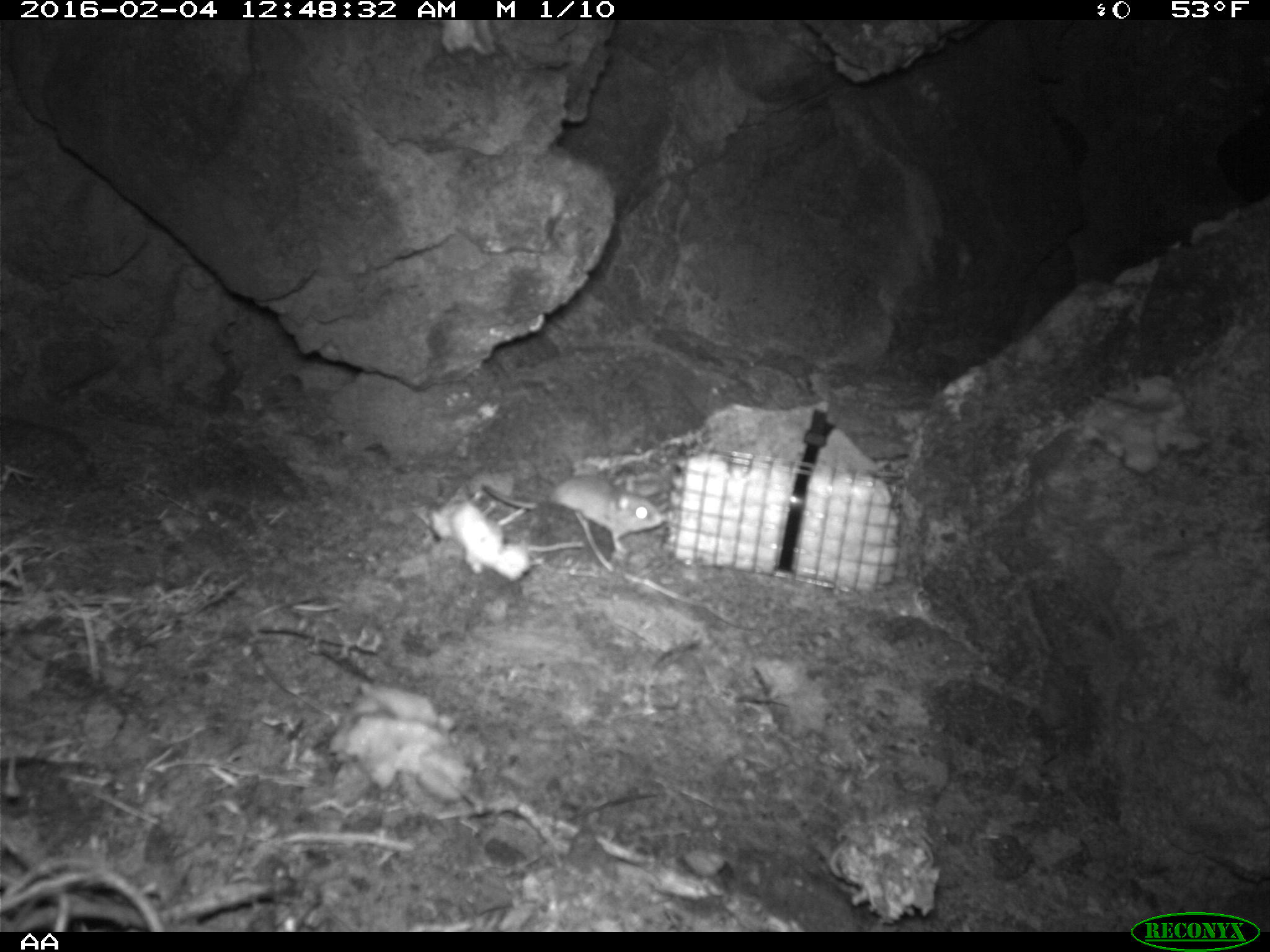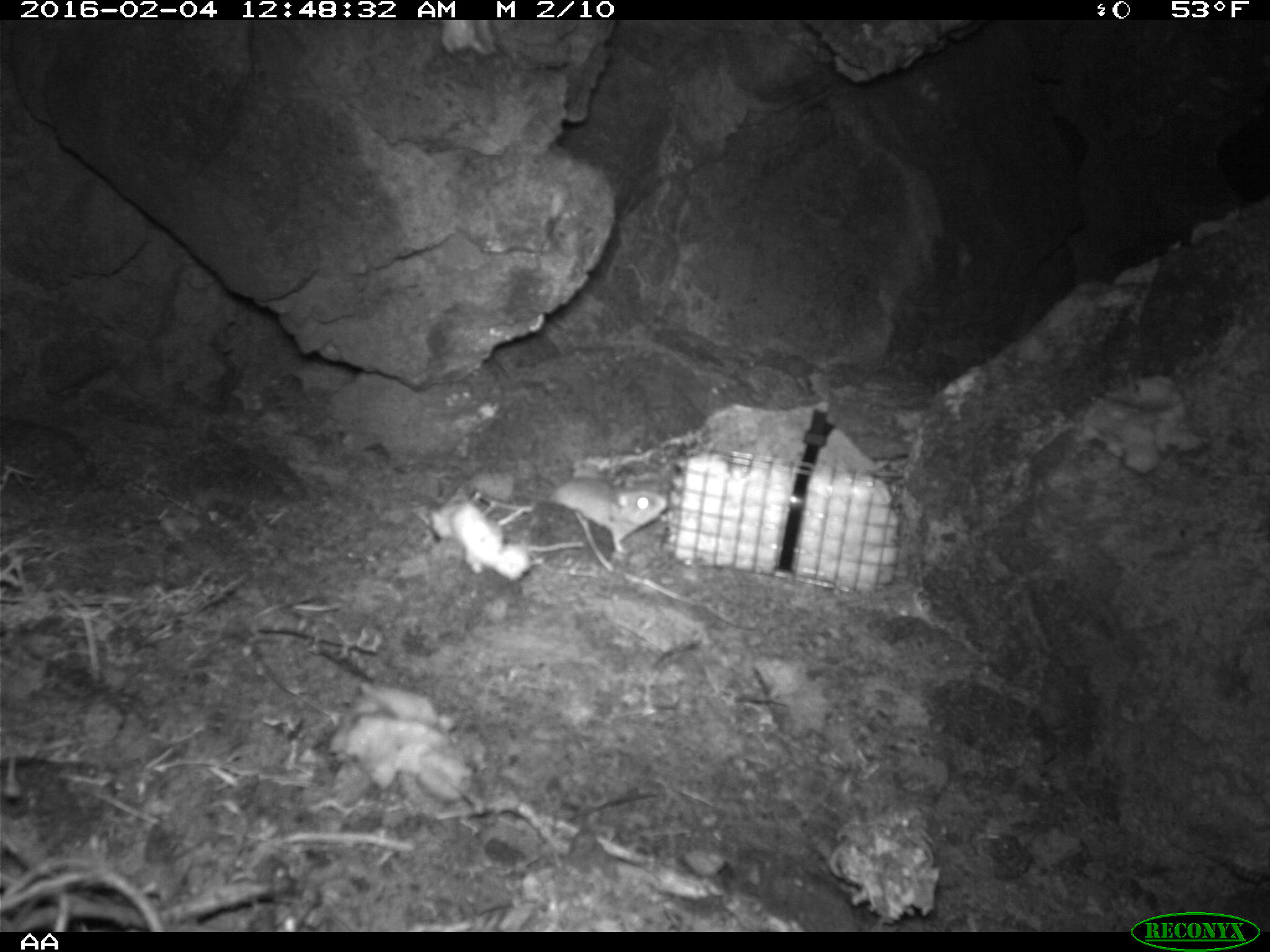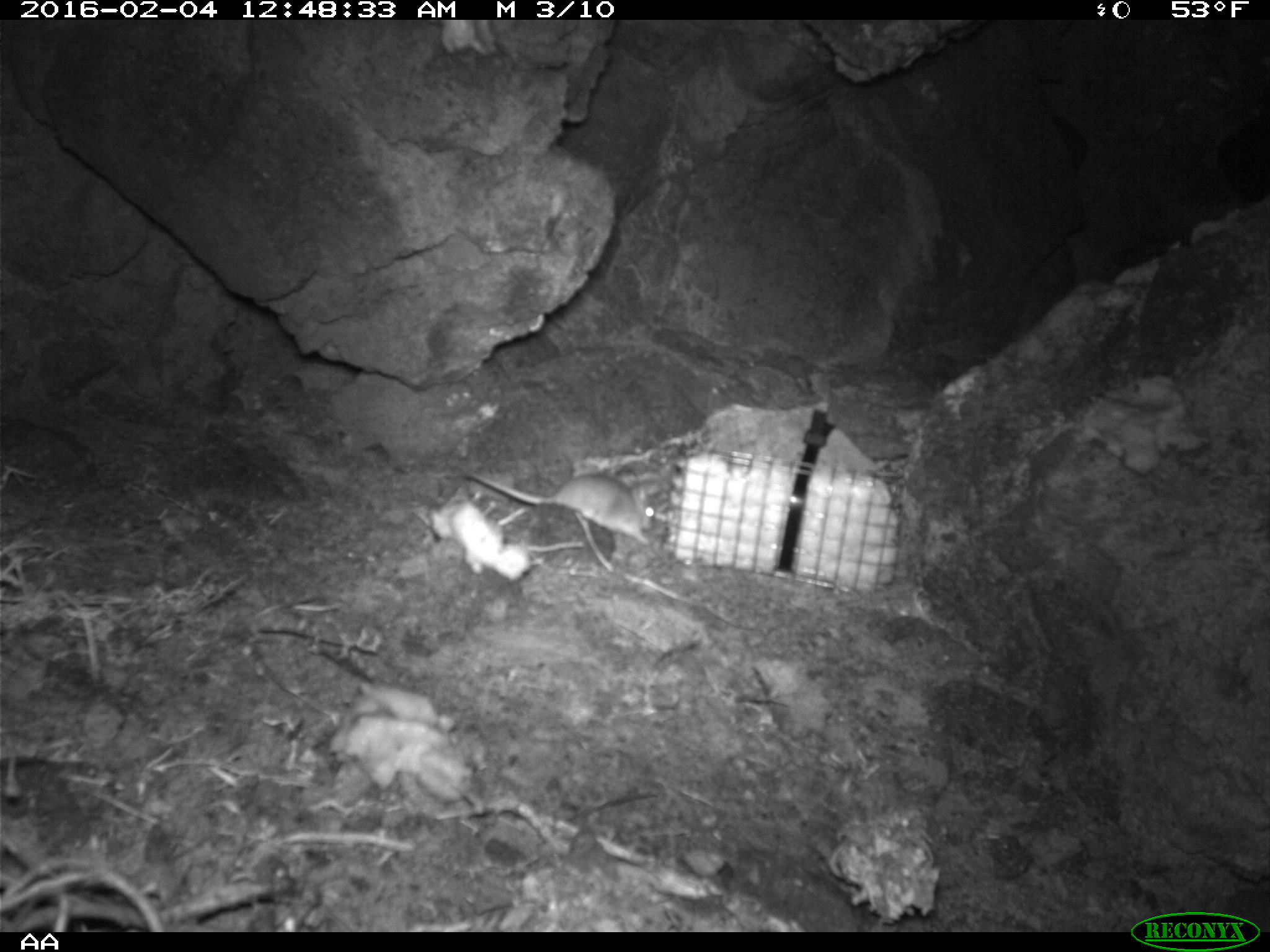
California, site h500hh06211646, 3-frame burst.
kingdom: Animalia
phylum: Chordata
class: Mammalia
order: Rodentia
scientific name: Rodentia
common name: rodent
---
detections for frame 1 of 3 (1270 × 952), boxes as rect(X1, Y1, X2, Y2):
rodent: rect(481, 472, 664, 557)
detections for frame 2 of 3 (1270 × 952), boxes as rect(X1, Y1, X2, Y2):
rodent: rect(535, 478, 667, 553)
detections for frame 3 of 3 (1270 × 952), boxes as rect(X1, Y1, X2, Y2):
rodent: rect(459, 470, 654, 546)